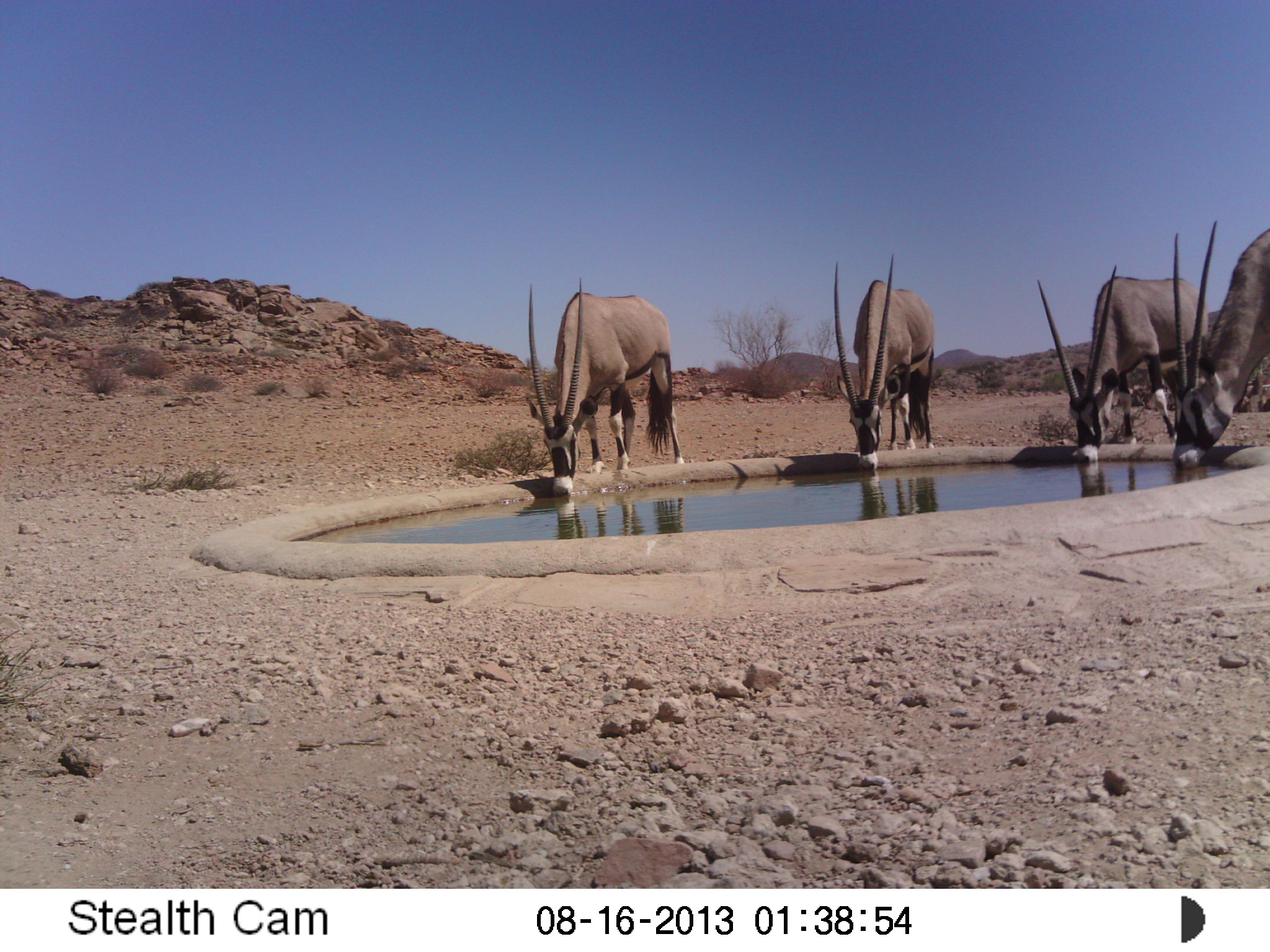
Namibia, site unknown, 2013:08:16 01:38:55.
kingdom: Animalia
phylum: Chordata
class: Mammalia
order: Artiodactyla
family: Bovidae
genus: Oryx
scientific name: Oryx gazella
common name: gemsbok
Oryx gazella (gemsbok).